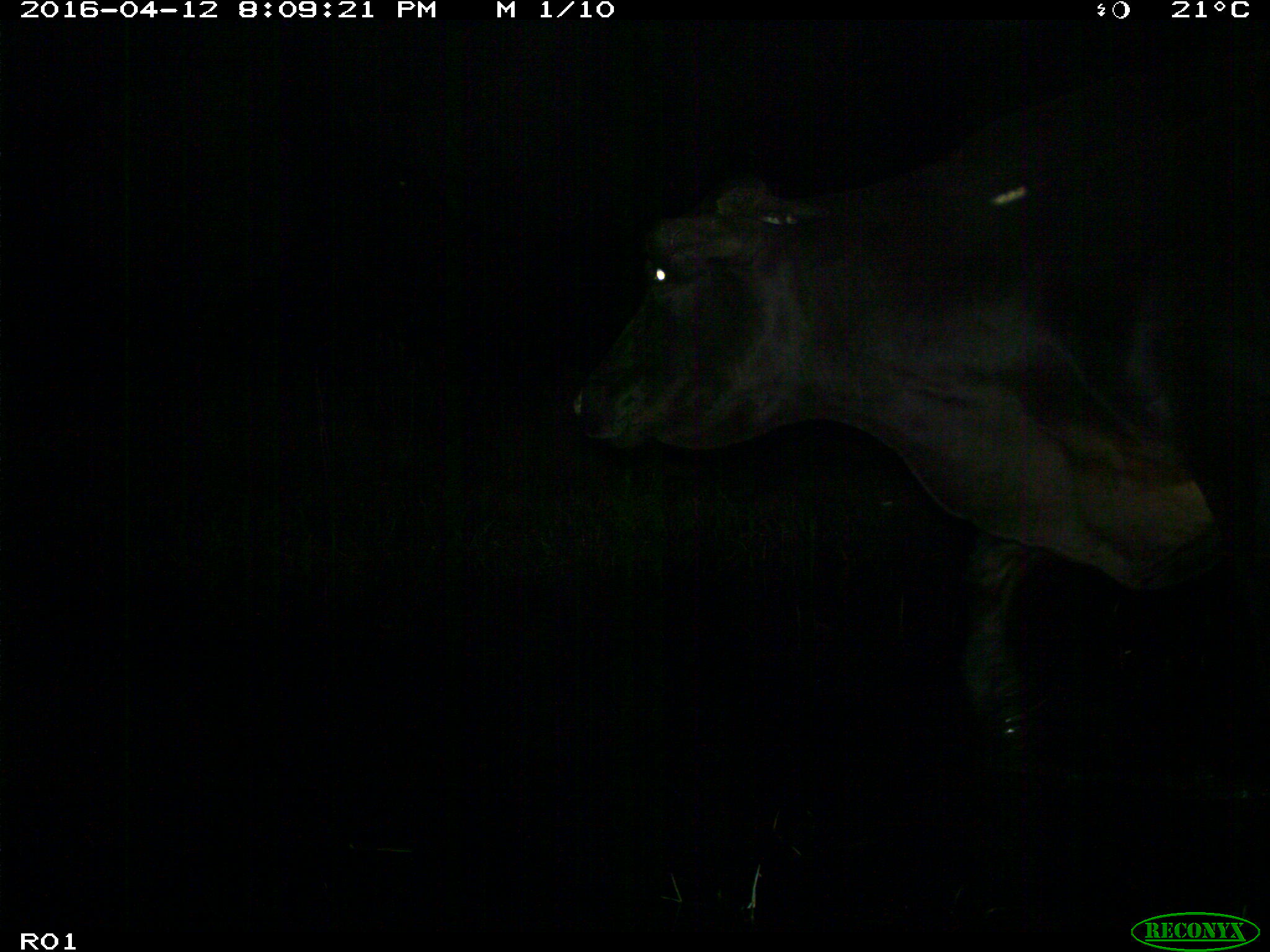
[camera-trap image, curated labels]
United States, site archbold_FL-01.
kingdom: Animalia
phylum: Chordata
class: Mammalia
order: Artiodactyla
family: Bovidae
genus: Bos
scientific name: Bos taurus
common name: domestic cow